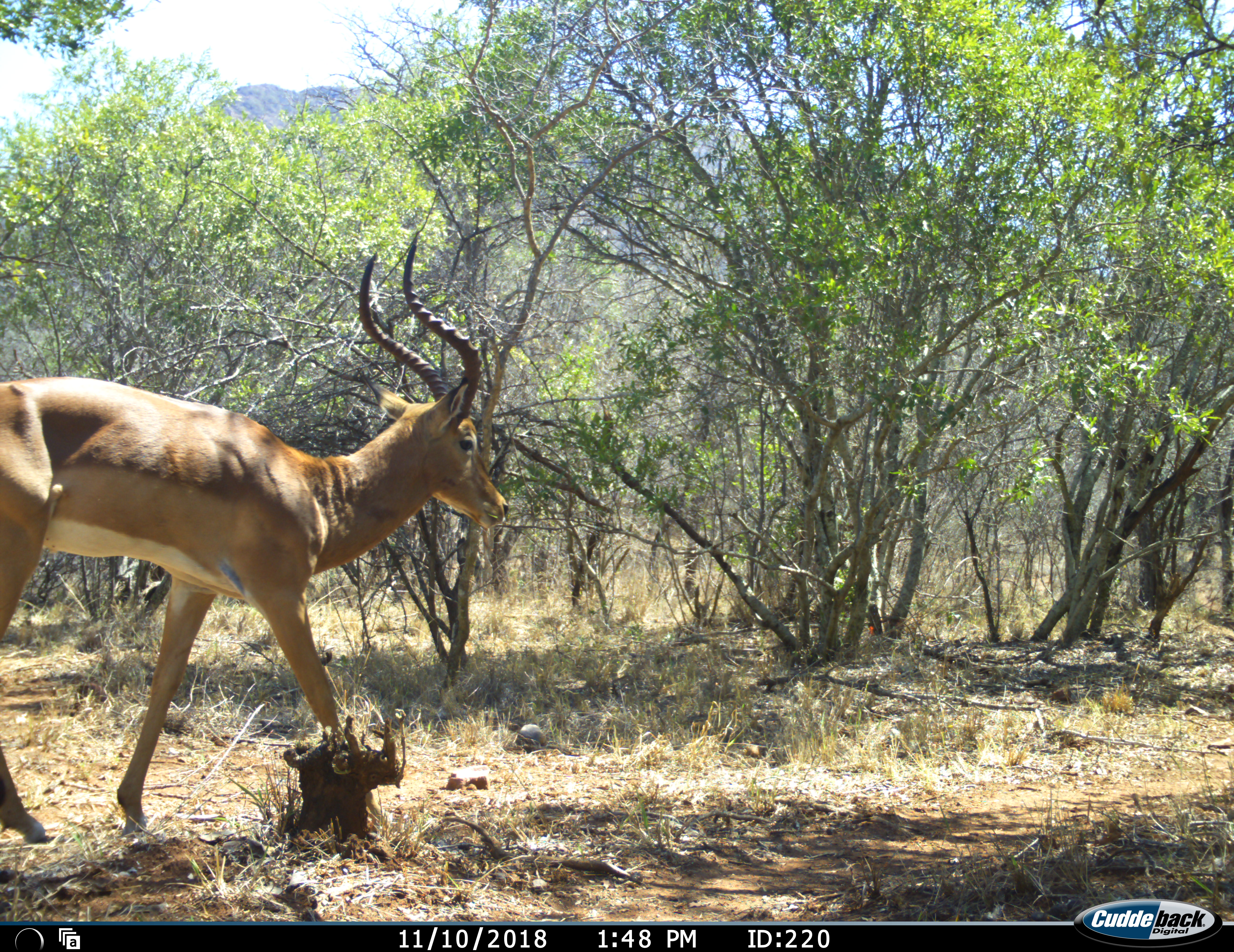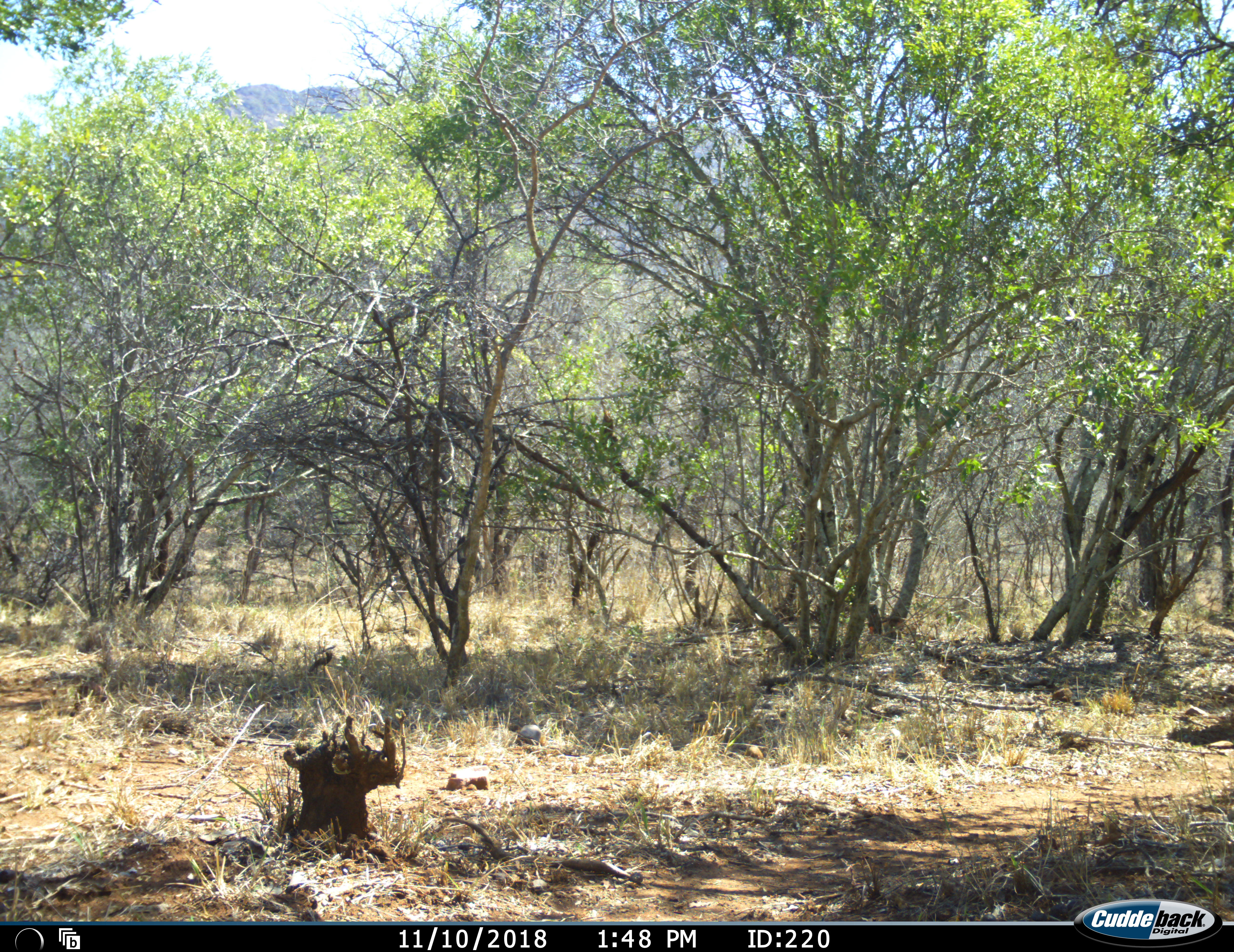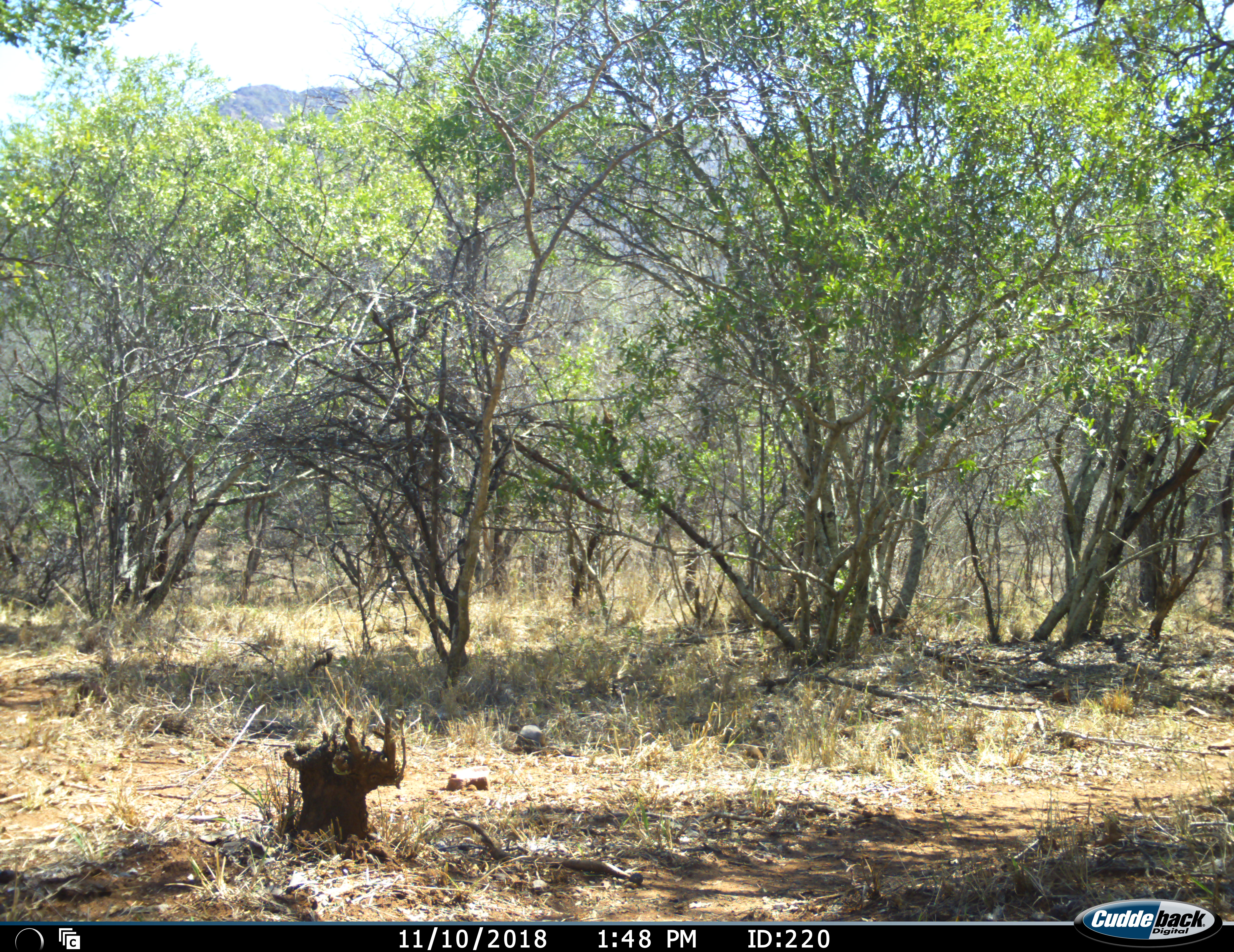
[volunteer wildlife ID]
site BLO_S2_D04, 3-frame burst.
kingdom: Animalia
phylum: Chordata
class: Mammalia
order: Artiodactyla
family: Bovidae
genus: Aepyceros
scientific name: Aepyceros melampus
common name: impala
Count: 1.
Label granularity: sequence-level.